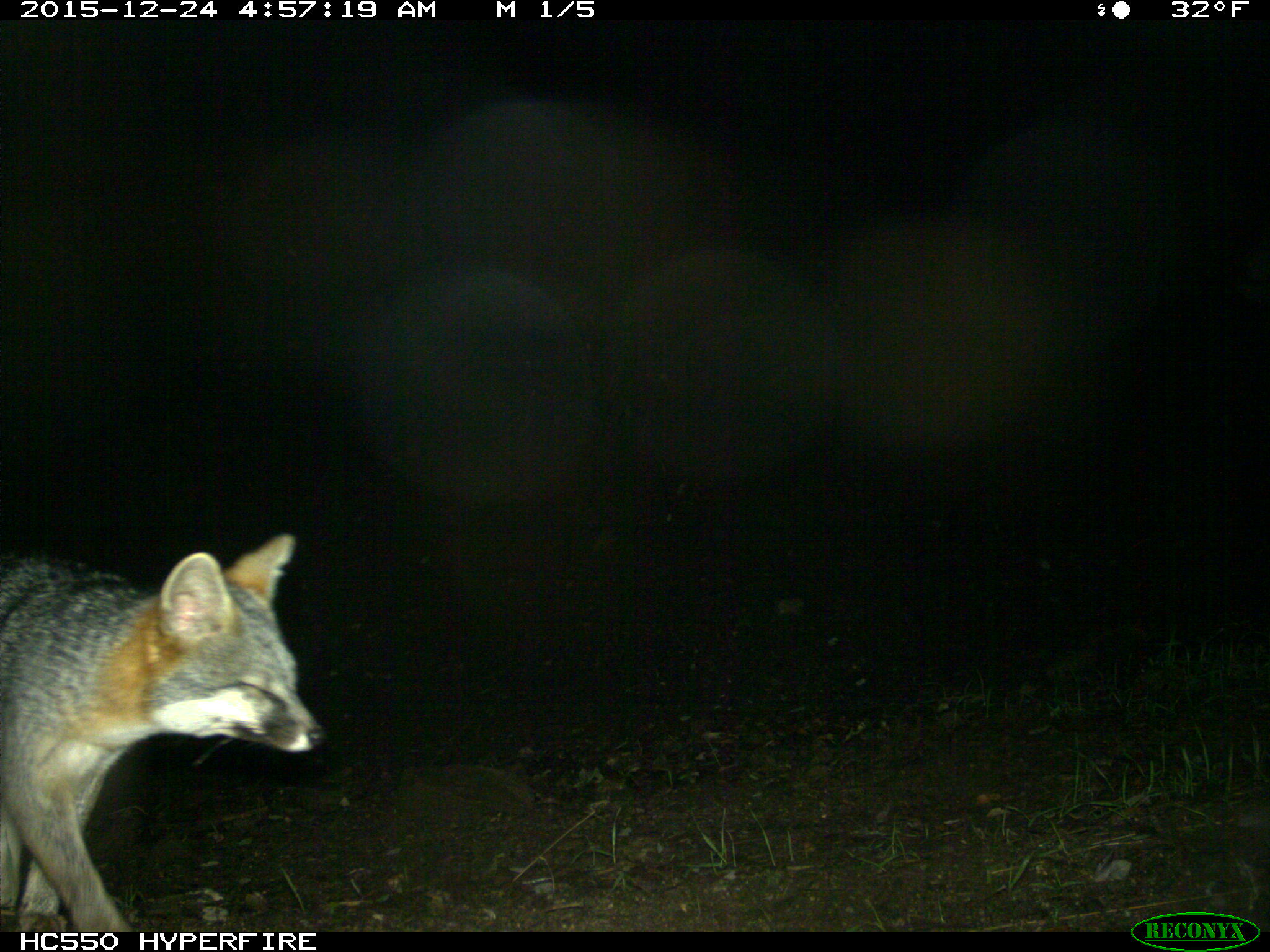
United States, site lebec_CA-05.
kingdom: Animalia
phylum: Chordata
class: Mammalia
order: Carnivora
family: Canidae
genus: Urocyon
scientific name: Urocyon cinereoargenteus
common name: gray fox